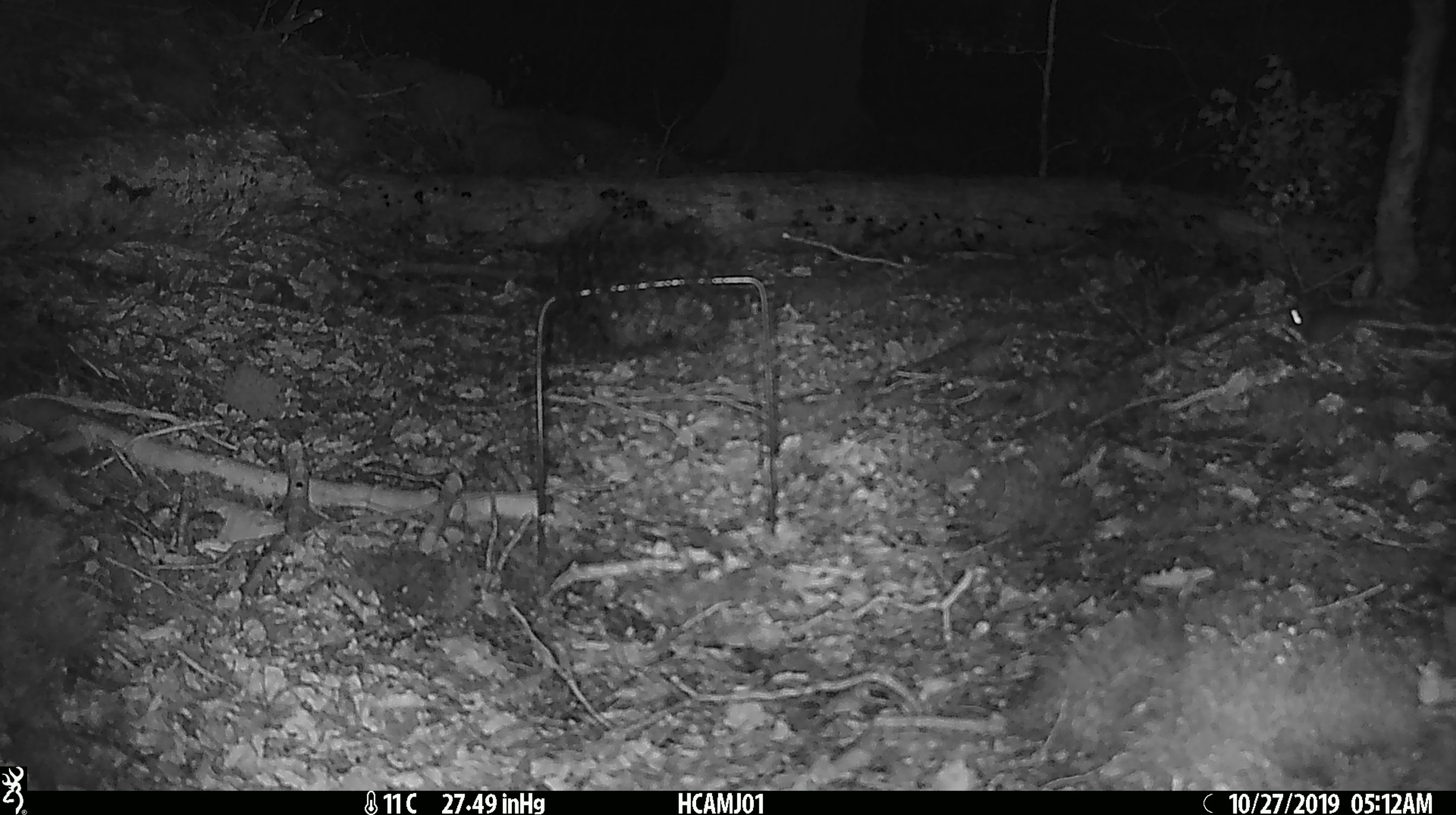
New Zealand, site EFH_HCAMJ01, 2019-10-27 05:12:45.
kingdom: Animalia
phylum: Chordata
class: Mammalia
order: Rodentia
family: Muridae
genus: Mus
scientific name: Mus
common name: mouse